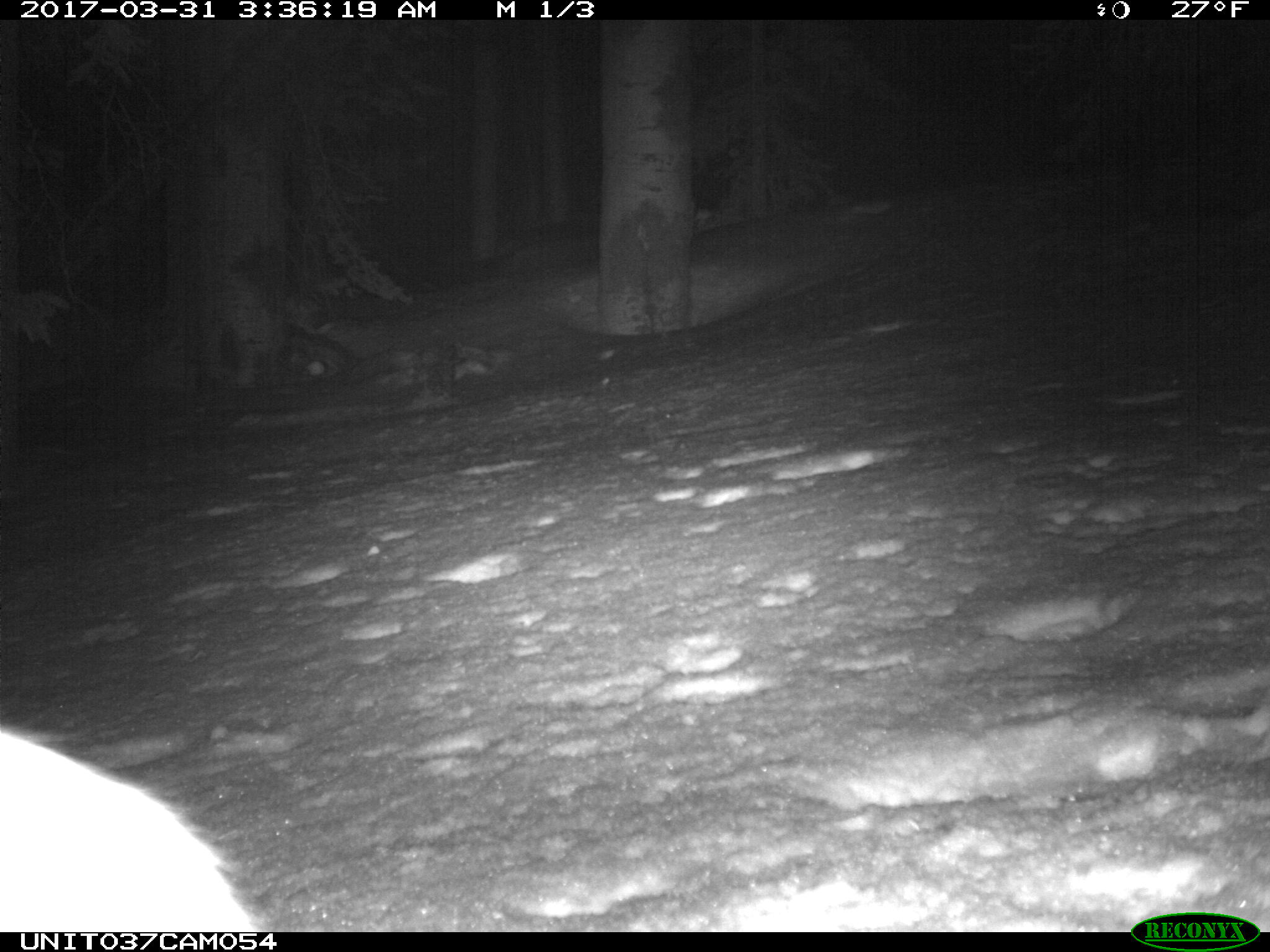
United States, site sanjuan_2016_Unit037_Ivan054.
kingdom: Animalia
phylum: Chordata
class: Mammalia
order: Lagomorpha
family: Leporidae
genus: Lepus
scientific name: Lepus americanus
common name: snowshoe hare